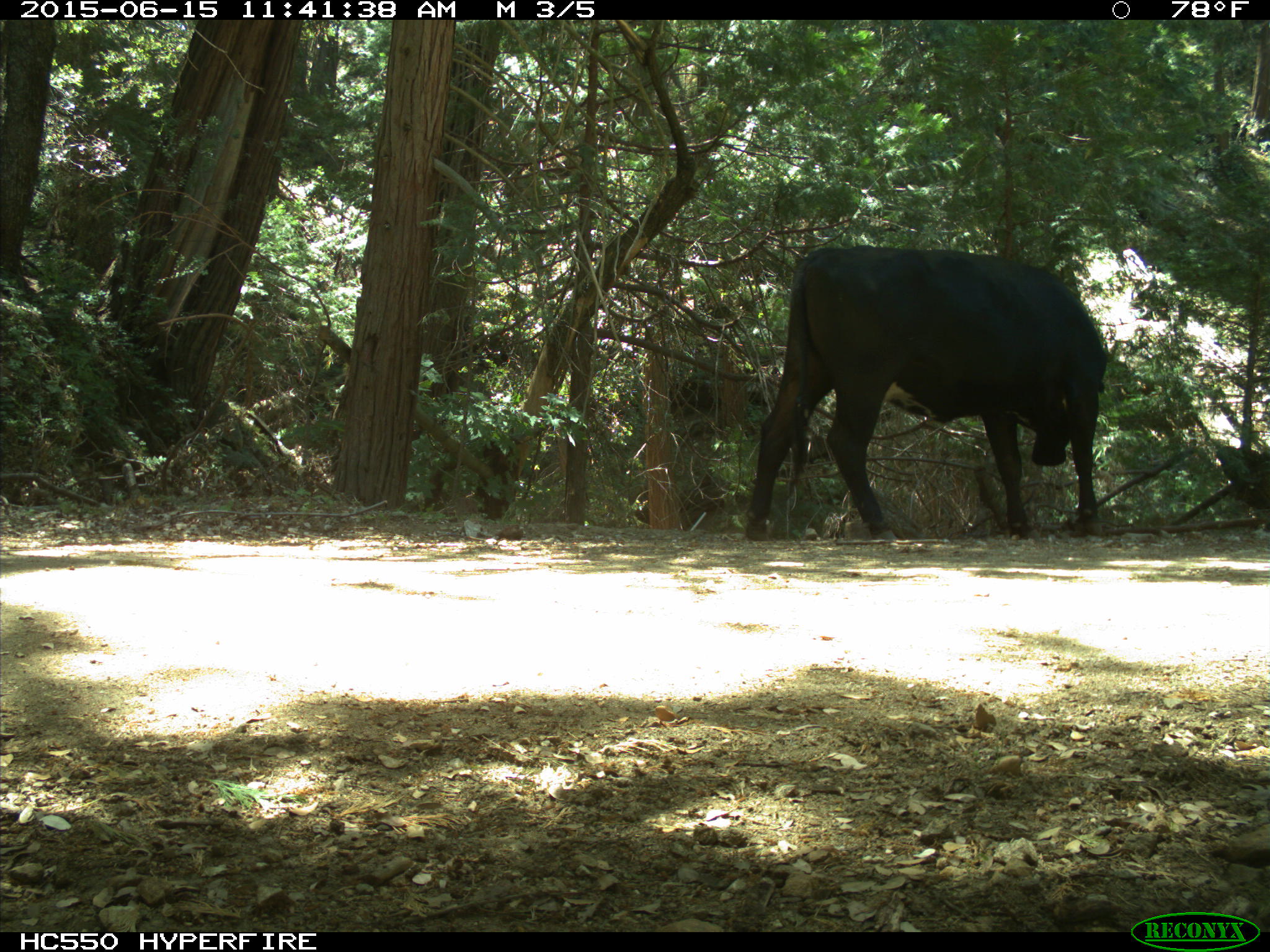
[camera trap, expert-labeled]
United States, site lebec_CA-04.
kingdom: Animalia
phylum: Chordata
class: Mammalia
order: Artiodactyla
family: Bovidae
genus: Bos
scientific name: Bos taurus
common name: domestic cow